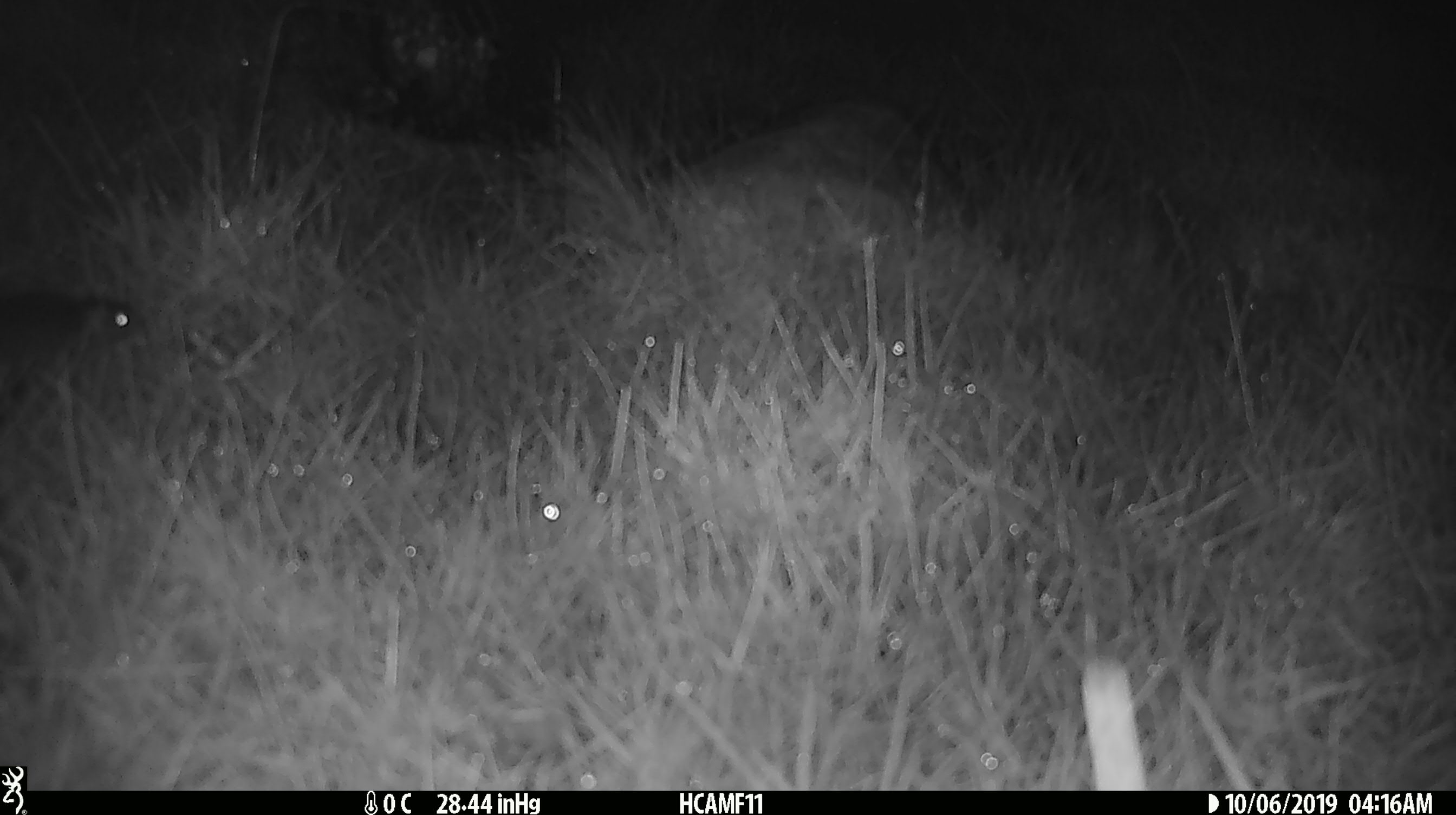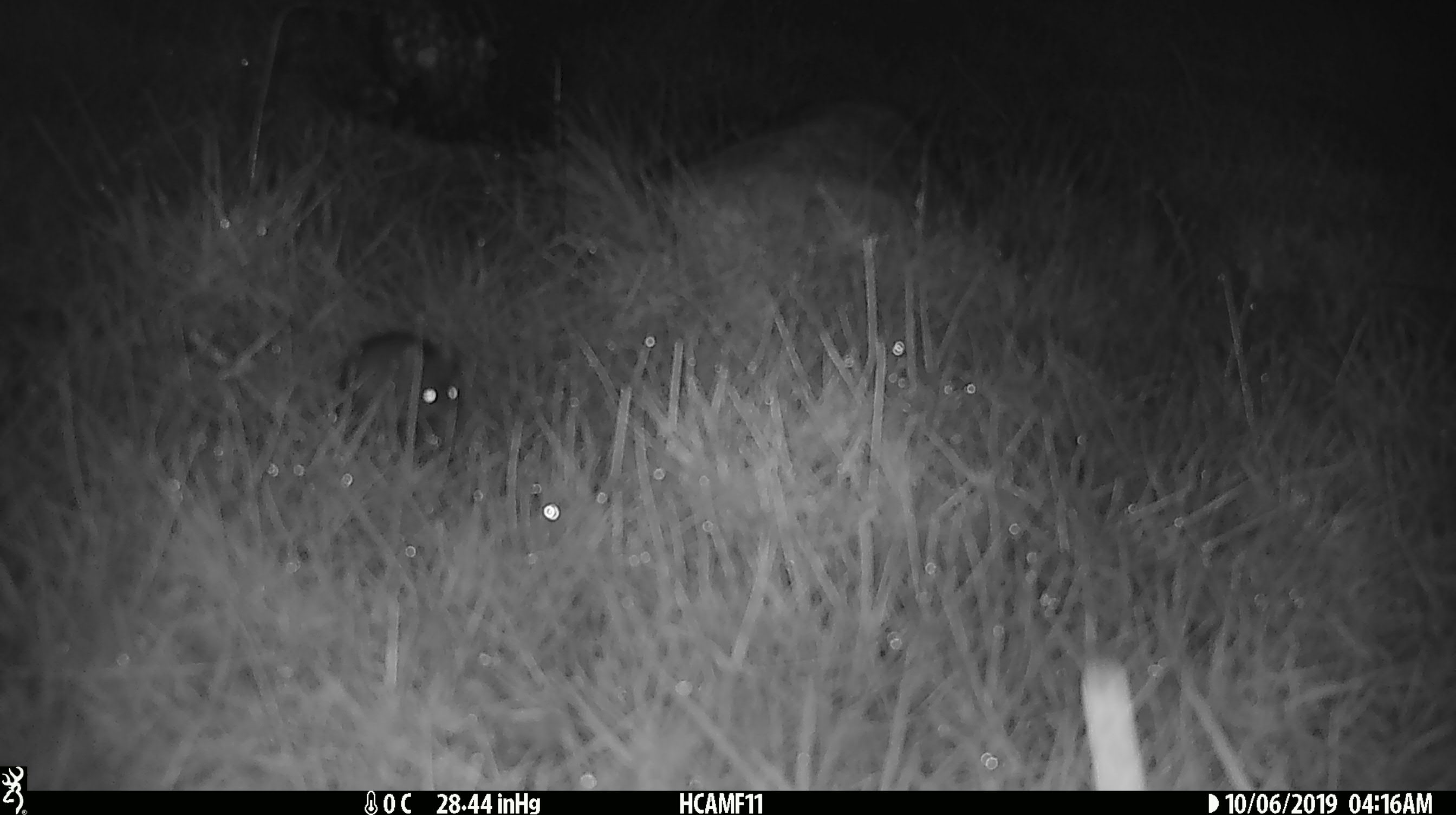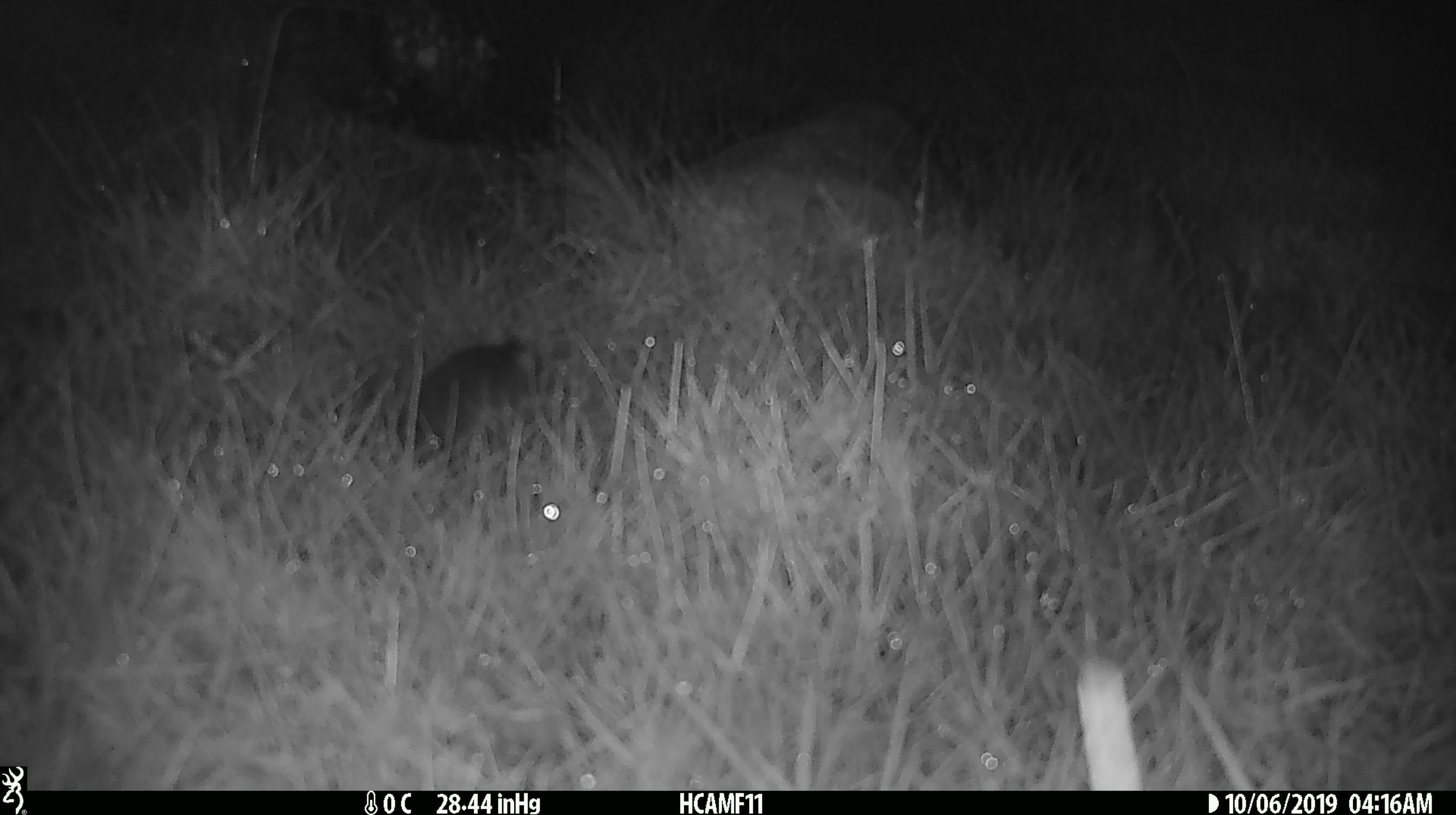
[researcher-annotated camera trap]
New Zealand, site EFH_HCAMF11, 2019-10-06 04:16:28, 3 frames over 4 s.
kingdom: Animalia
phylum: Chordata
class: Mammalia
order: Rodentia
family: Muridae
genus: Mus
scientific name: Mus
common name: mouse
Mouse (Mus).